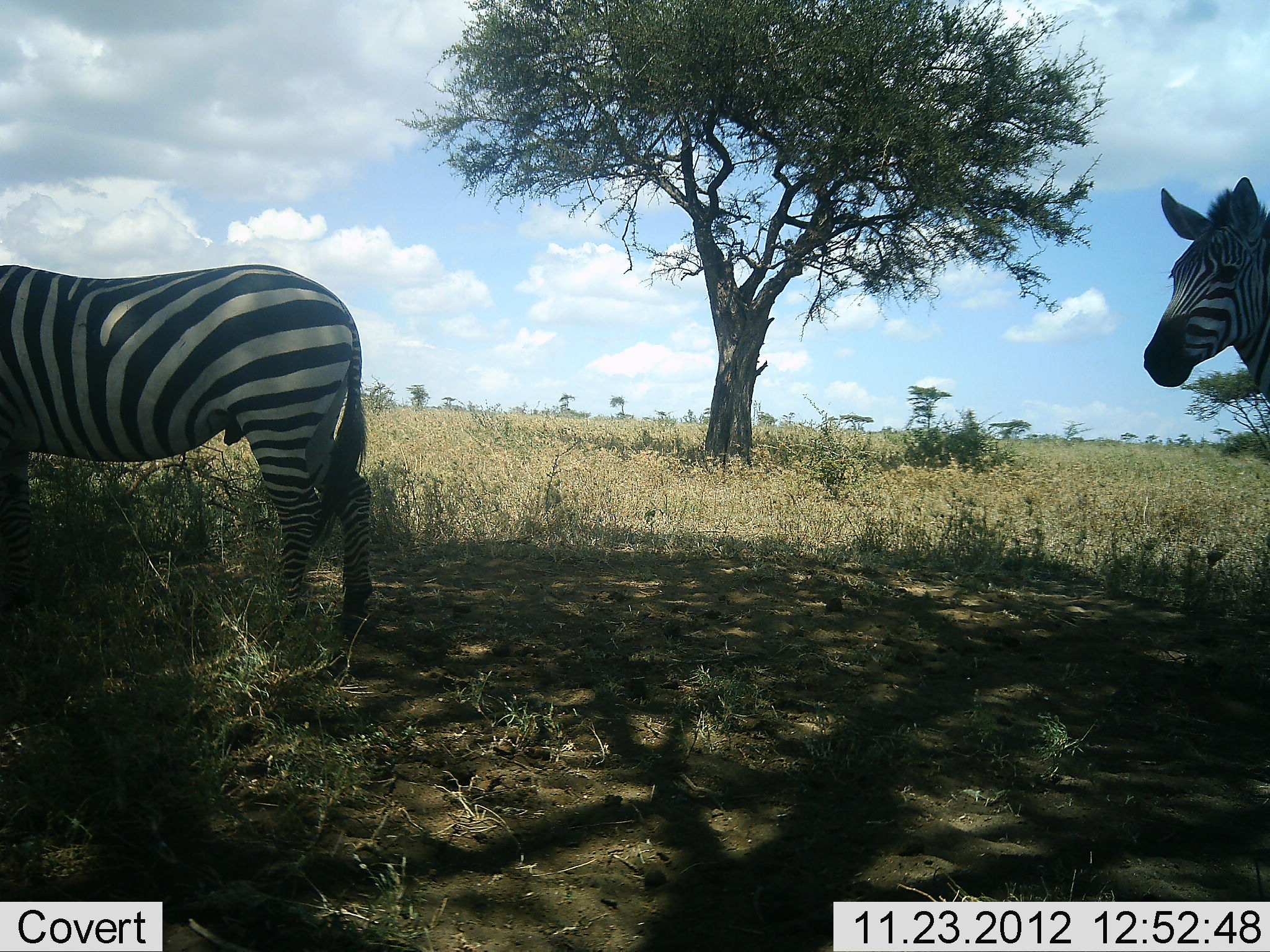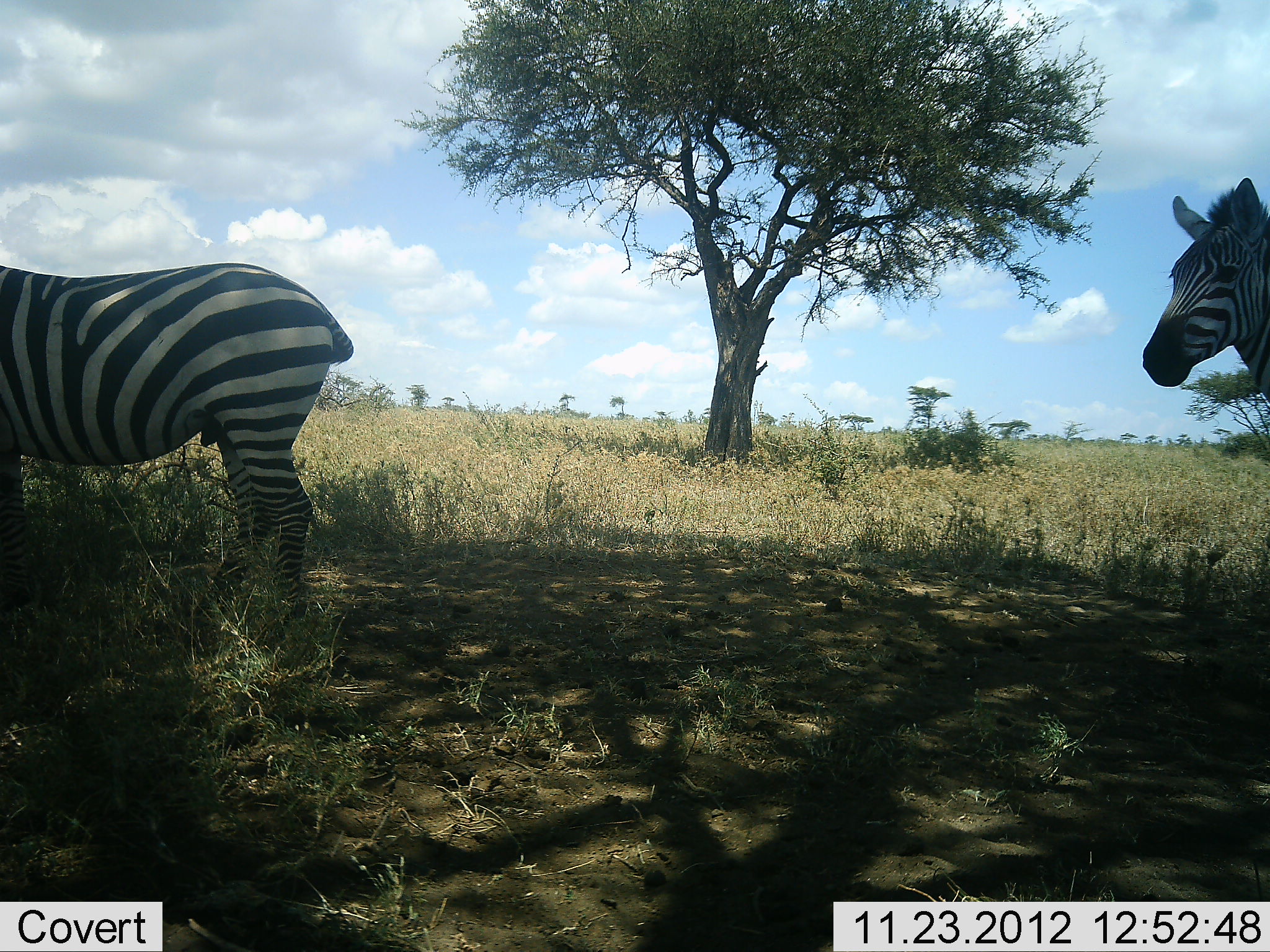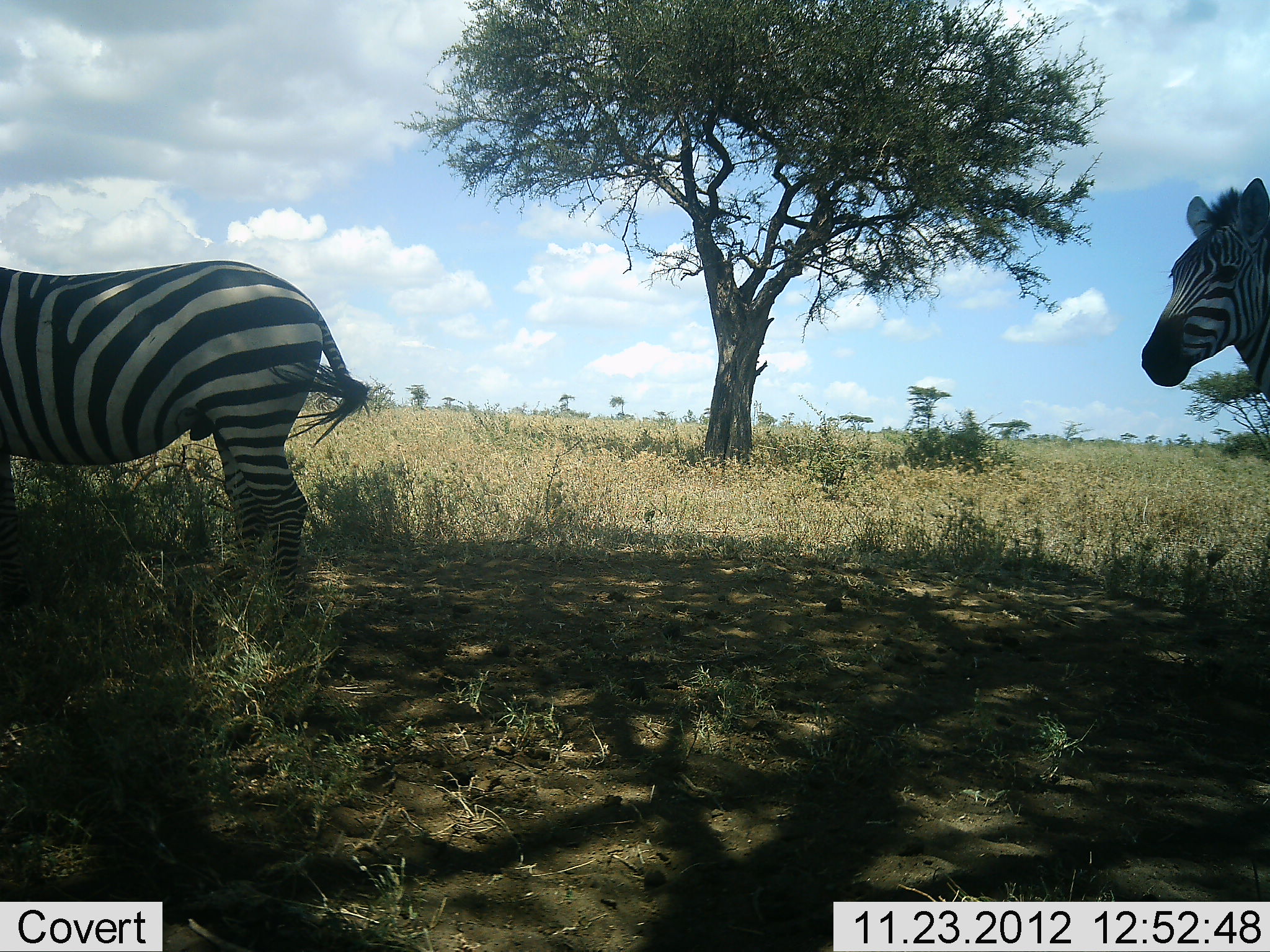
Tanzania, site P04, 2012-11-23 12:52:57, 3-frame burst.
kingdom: Animalia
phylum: Chordata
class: Mammalia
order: Perissodactyla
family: Equidae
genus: Equus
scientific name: Equus quagga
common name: plains zebra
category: zebra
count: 2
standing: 90%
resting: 0%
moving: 20%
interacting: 0%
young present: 0%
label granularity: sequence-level